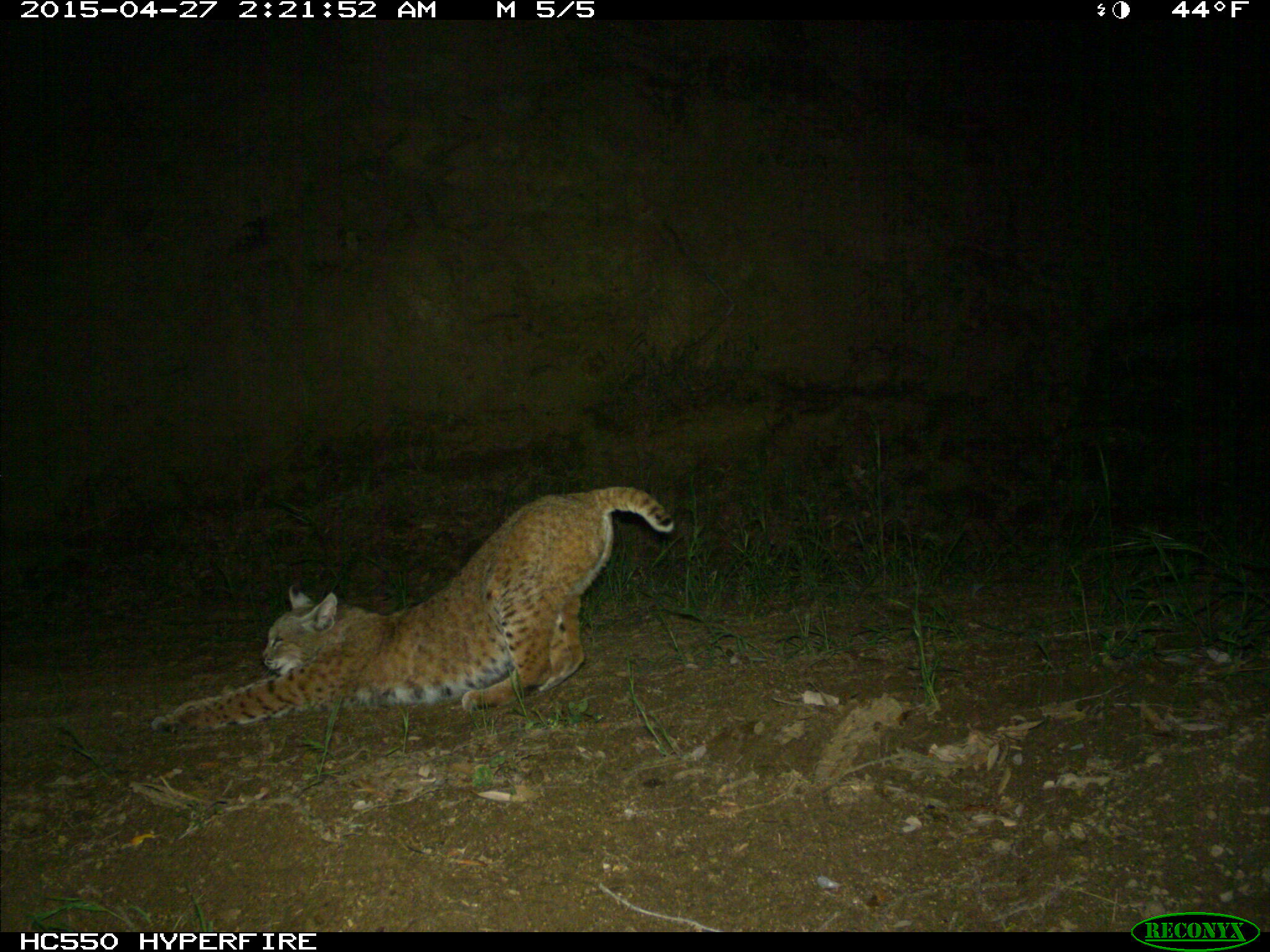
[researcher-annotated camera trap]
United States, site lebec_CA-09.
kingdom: Animalia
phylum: Chordata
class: Mammalia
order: Carnivora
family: Felidae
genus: Lynx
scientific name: Lynx rufus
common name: bobcat